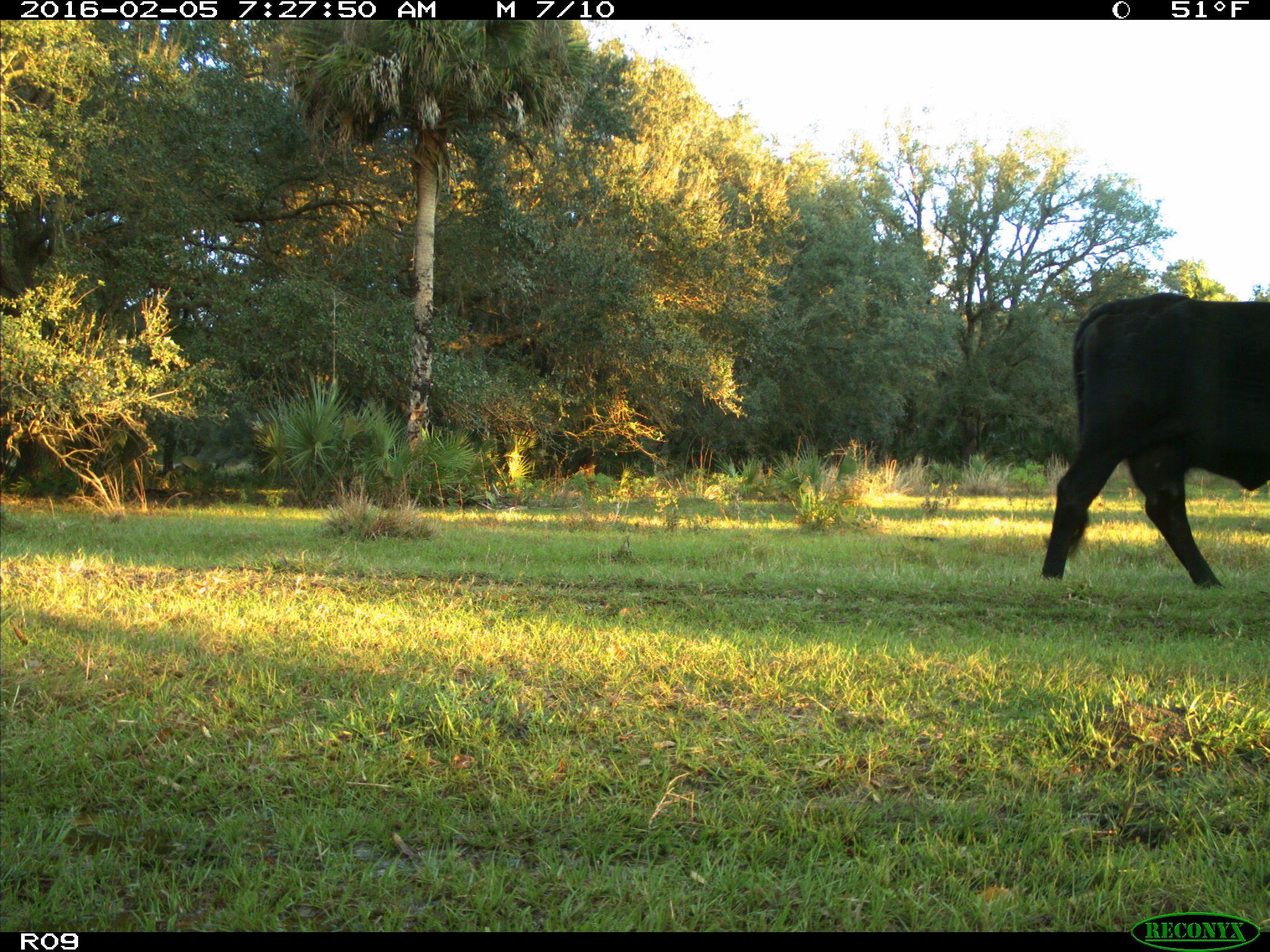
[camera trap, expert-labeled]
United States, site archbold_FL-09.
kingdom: Animalia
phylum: Chordata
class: Mammalia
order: Artiodactyla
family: Bovidae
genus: Bos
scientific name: Bos taurus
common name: domestic cow